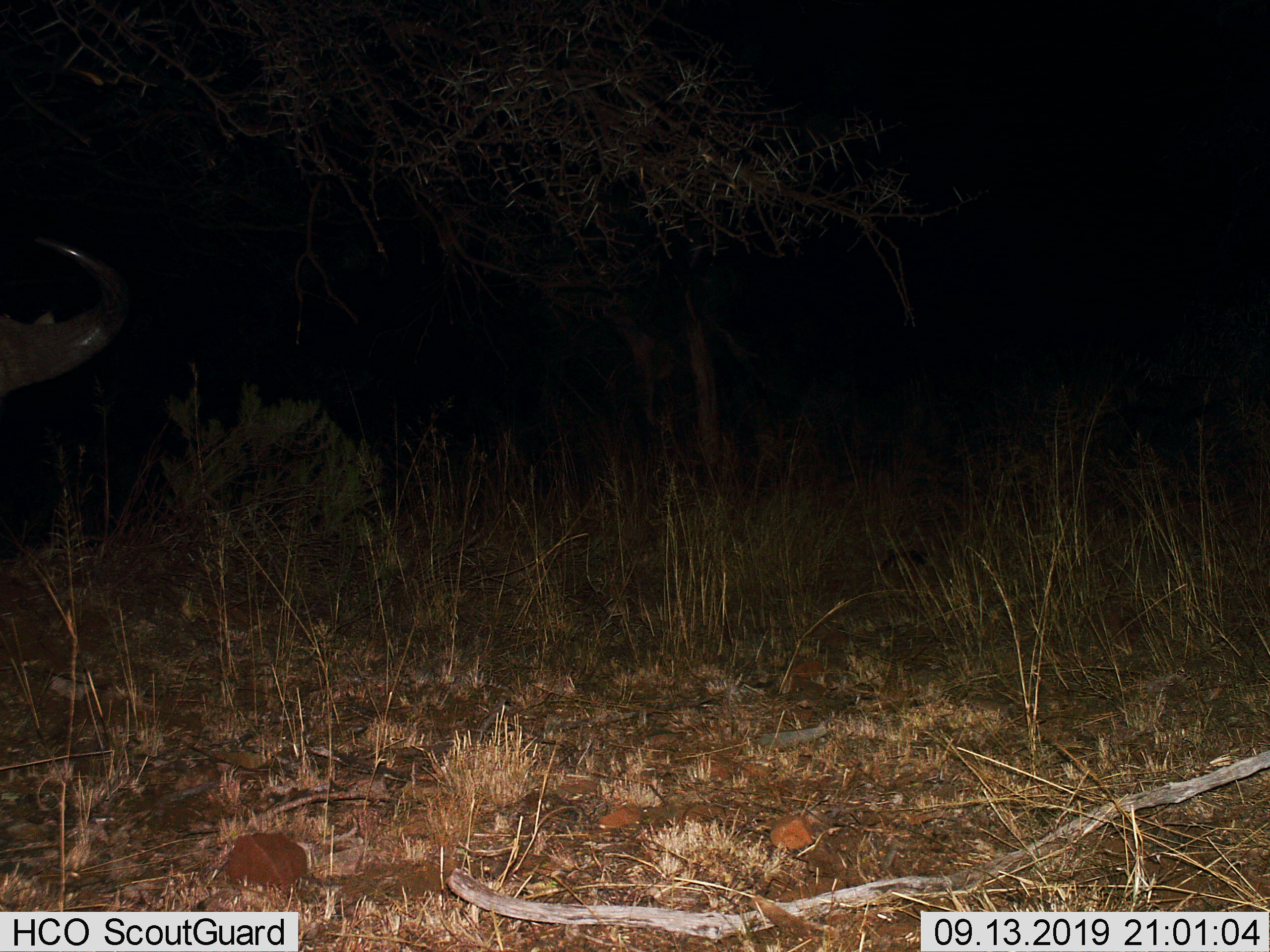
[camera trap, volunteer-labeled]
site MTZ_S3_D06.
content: unidentified animal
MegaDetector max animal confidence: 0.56